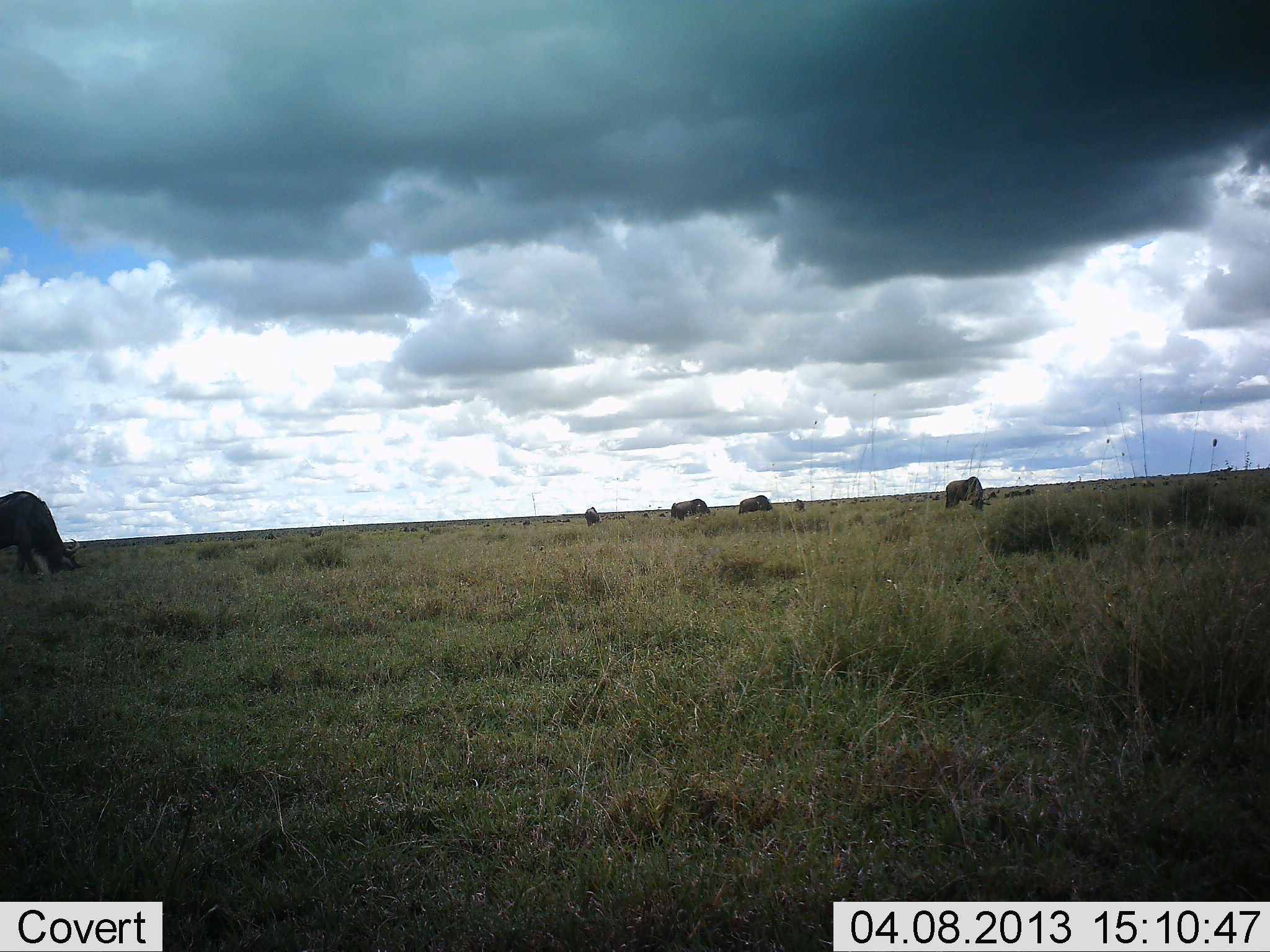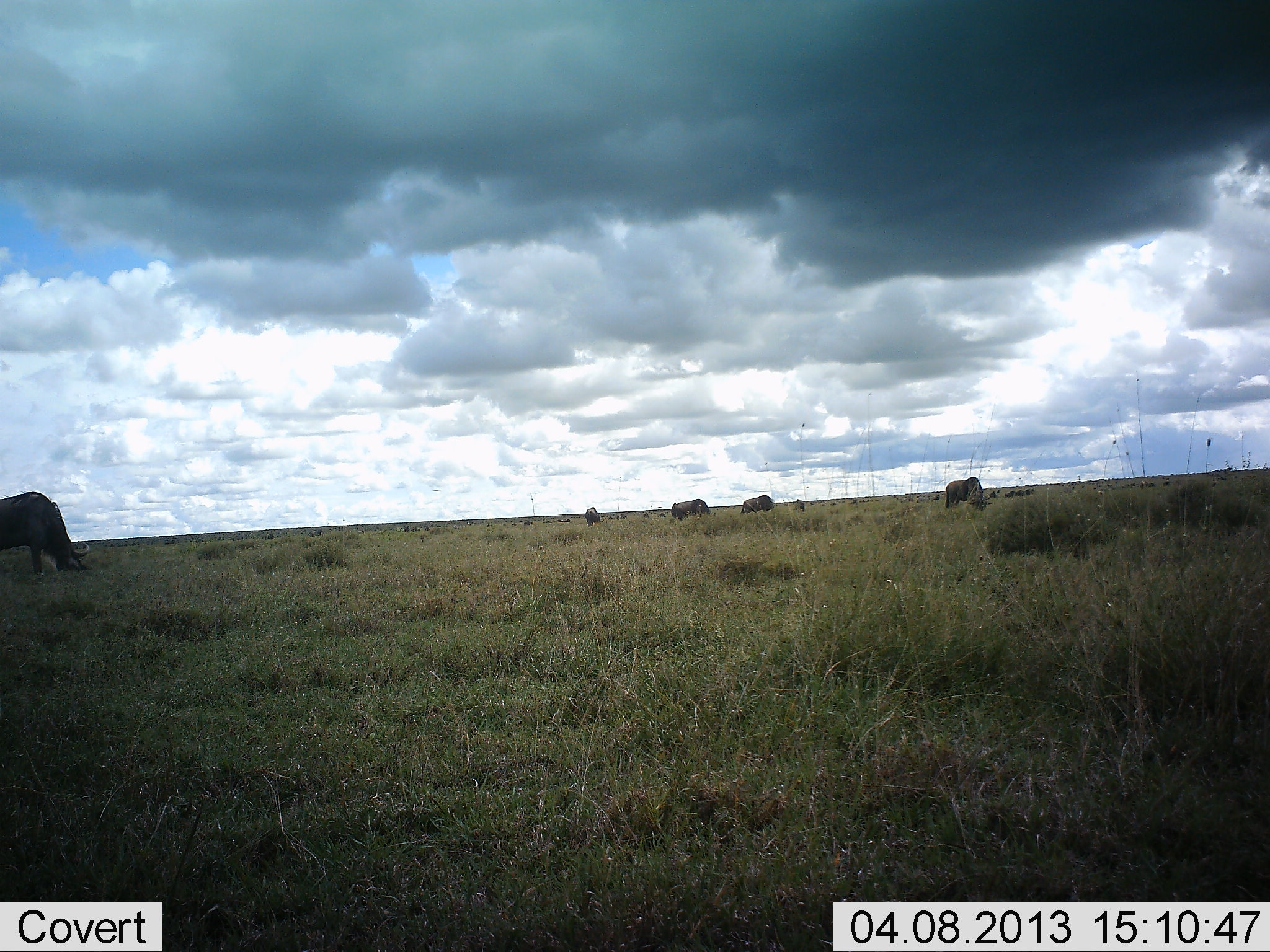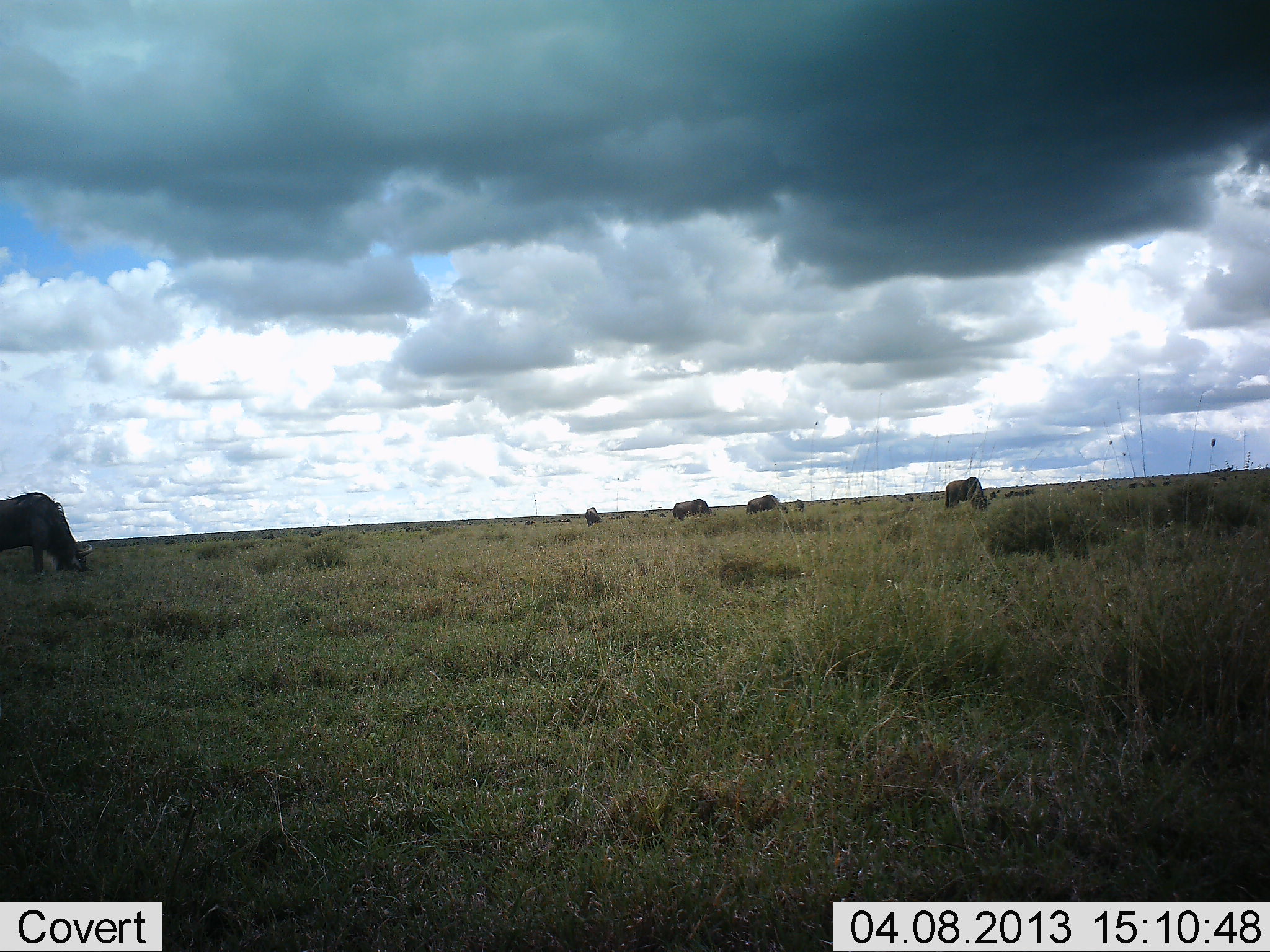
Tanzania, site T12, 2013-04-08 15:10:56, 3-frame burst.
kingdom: Animalia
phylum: Chordata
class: Mammalia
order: Artiodactyla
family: Bovidae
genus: Connochaetes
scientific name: Connochaetes taurinus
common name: blue wildebeest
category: wildebeest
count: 5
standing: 43%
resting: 4%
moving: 26%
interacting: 4%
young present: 0%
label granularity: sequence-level